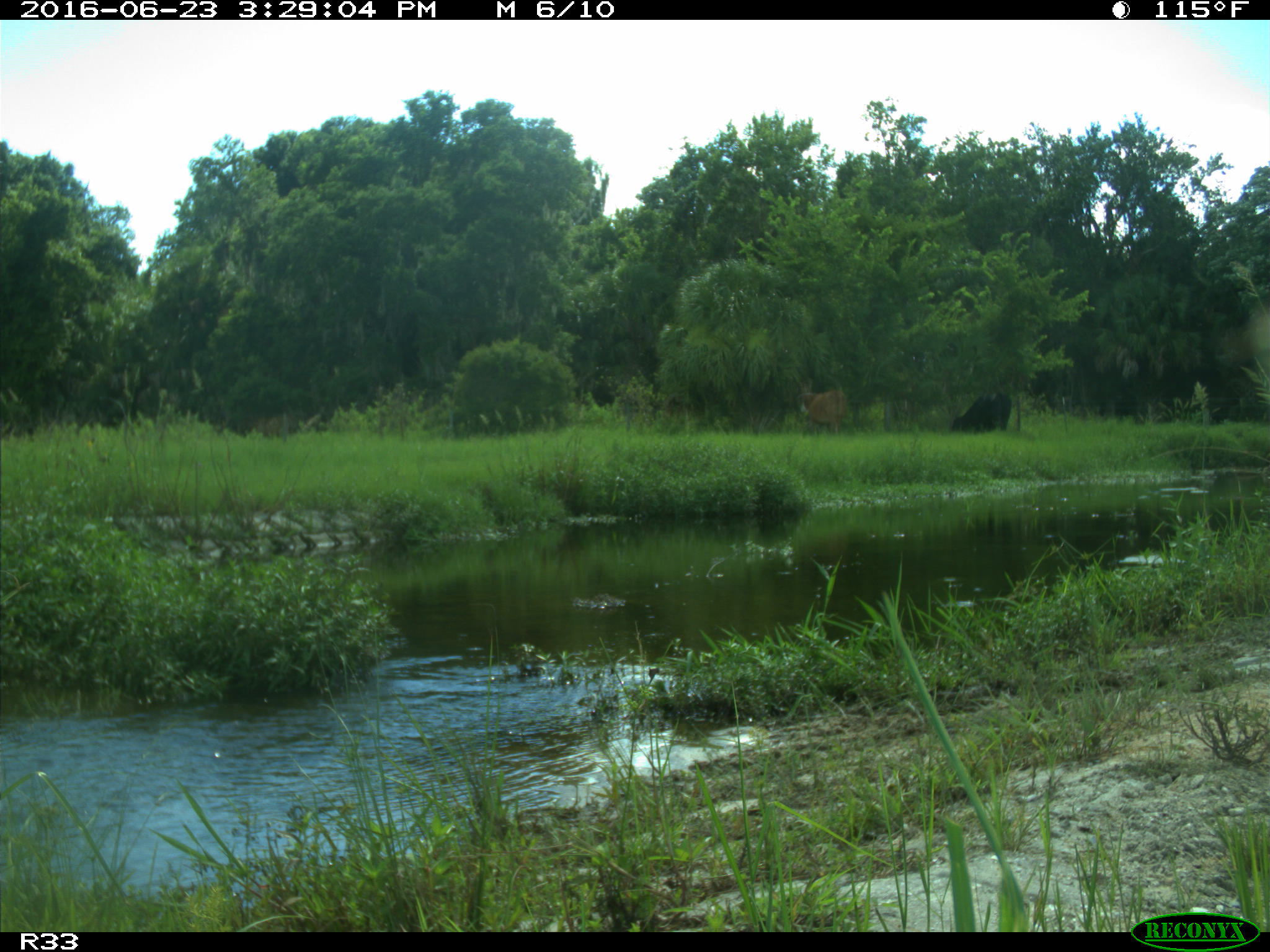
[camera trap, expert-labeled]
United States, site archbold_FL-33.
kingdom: Animalia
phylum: Chordata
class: Mammalia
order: Artiodactyla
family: Bovidae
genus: Bos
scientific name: Bos taurus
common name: domestic cow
Bos taurus (domestic cow).